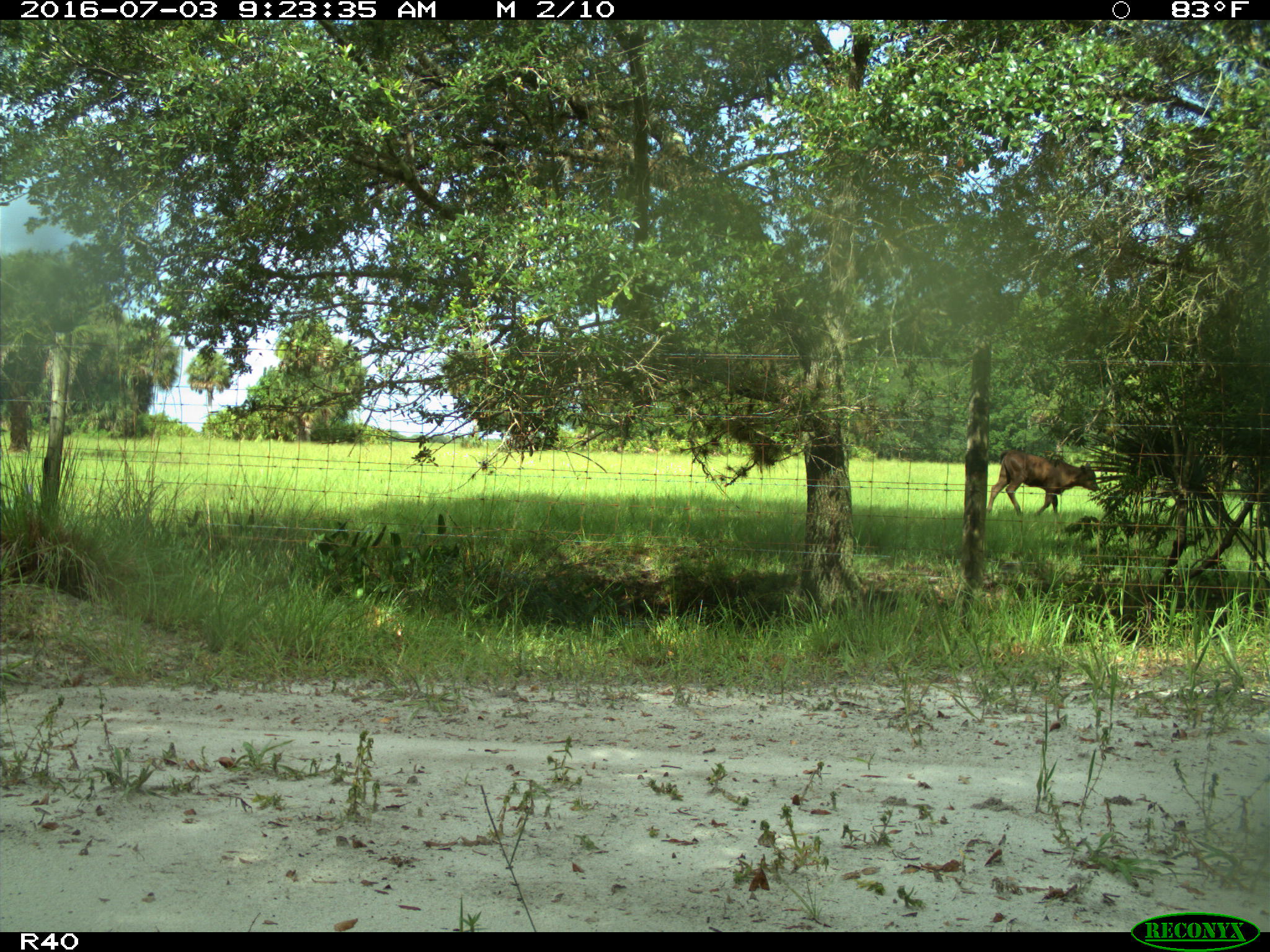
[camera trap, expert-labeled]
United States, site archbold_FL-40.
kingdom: Animalia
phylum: Chordata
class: Mammalia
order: Artiodactyla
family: Bovidae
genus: Bos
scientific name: Bos taurus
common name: domestic cow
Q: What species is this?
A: Bos taurus (domestic cow).